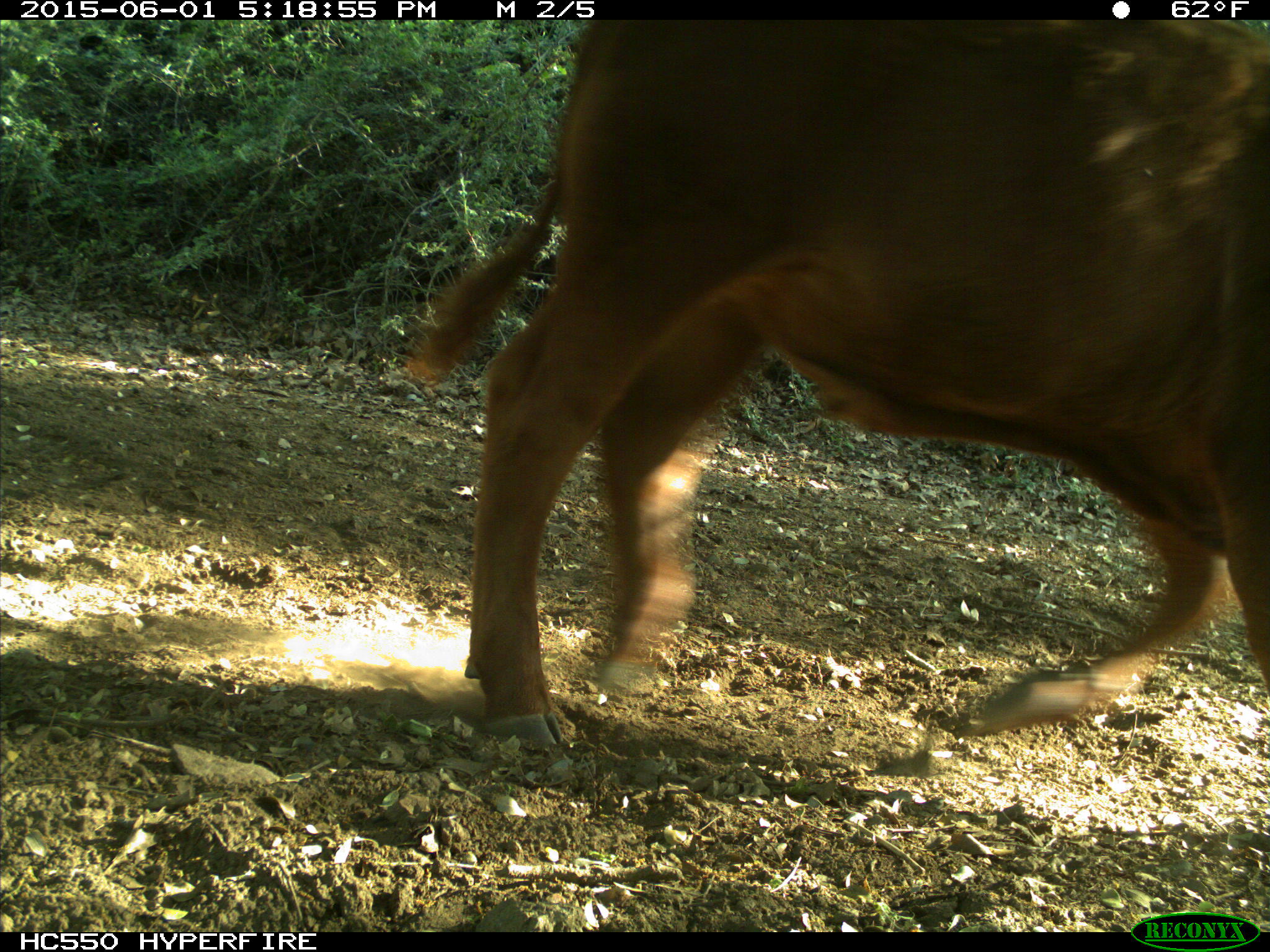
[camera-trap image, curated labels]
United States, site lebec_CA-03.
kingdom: Animalia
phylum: Chordata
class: Mammalia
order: Artiodactyla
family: Bovidae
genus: Bos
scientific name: Bos taurus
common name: domestic cow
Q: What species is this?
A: Bos taurus (domestic cow).